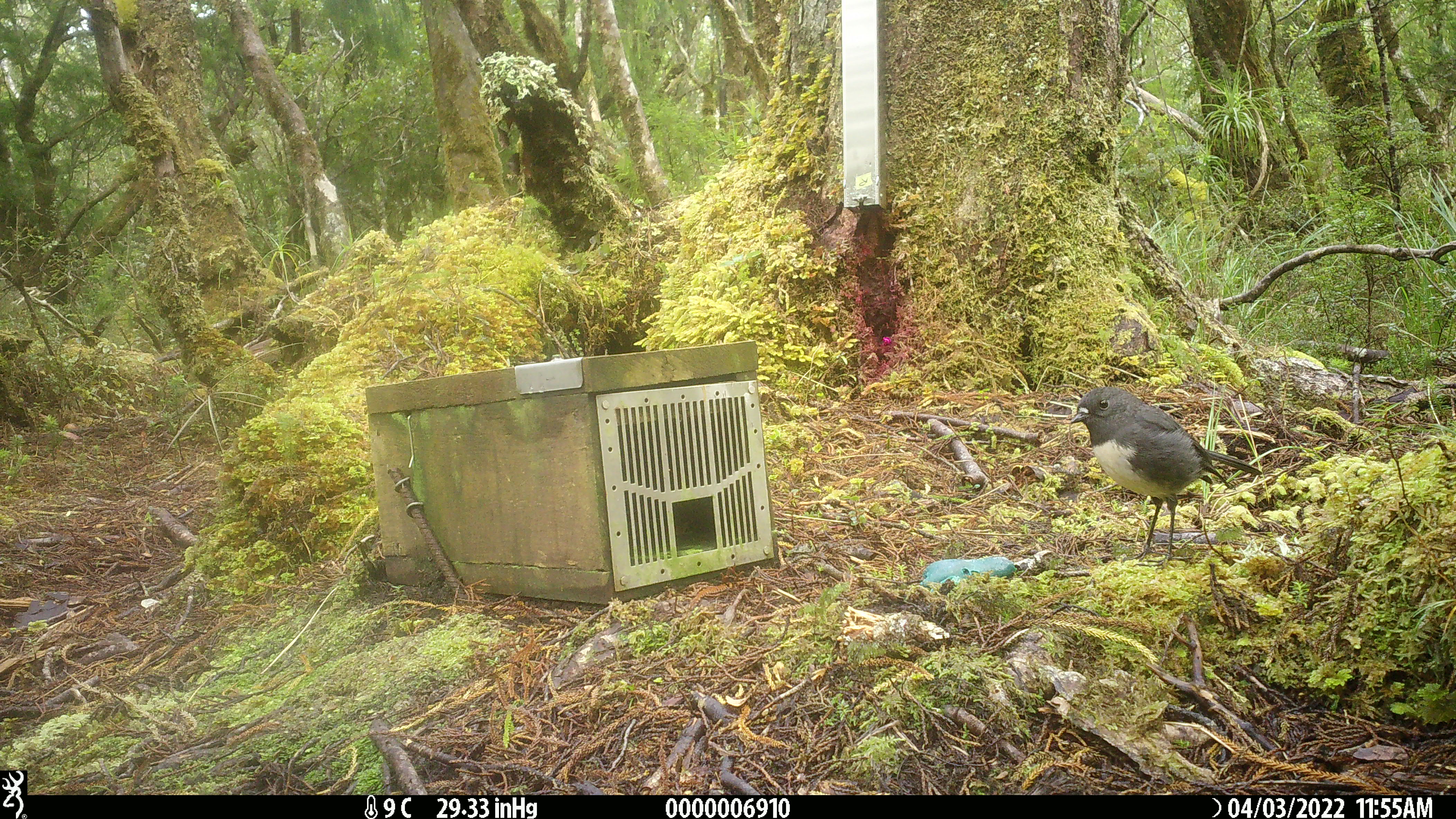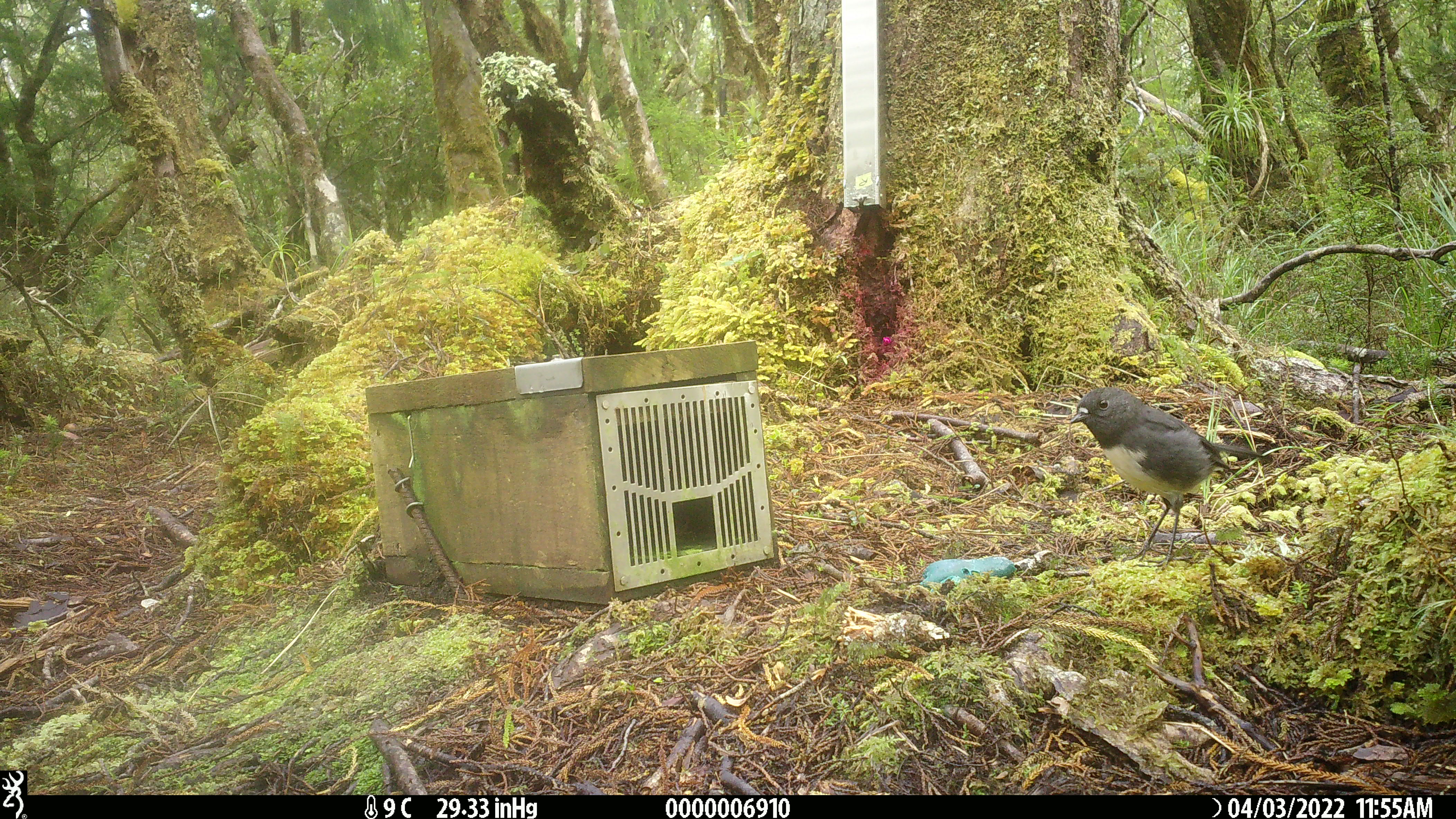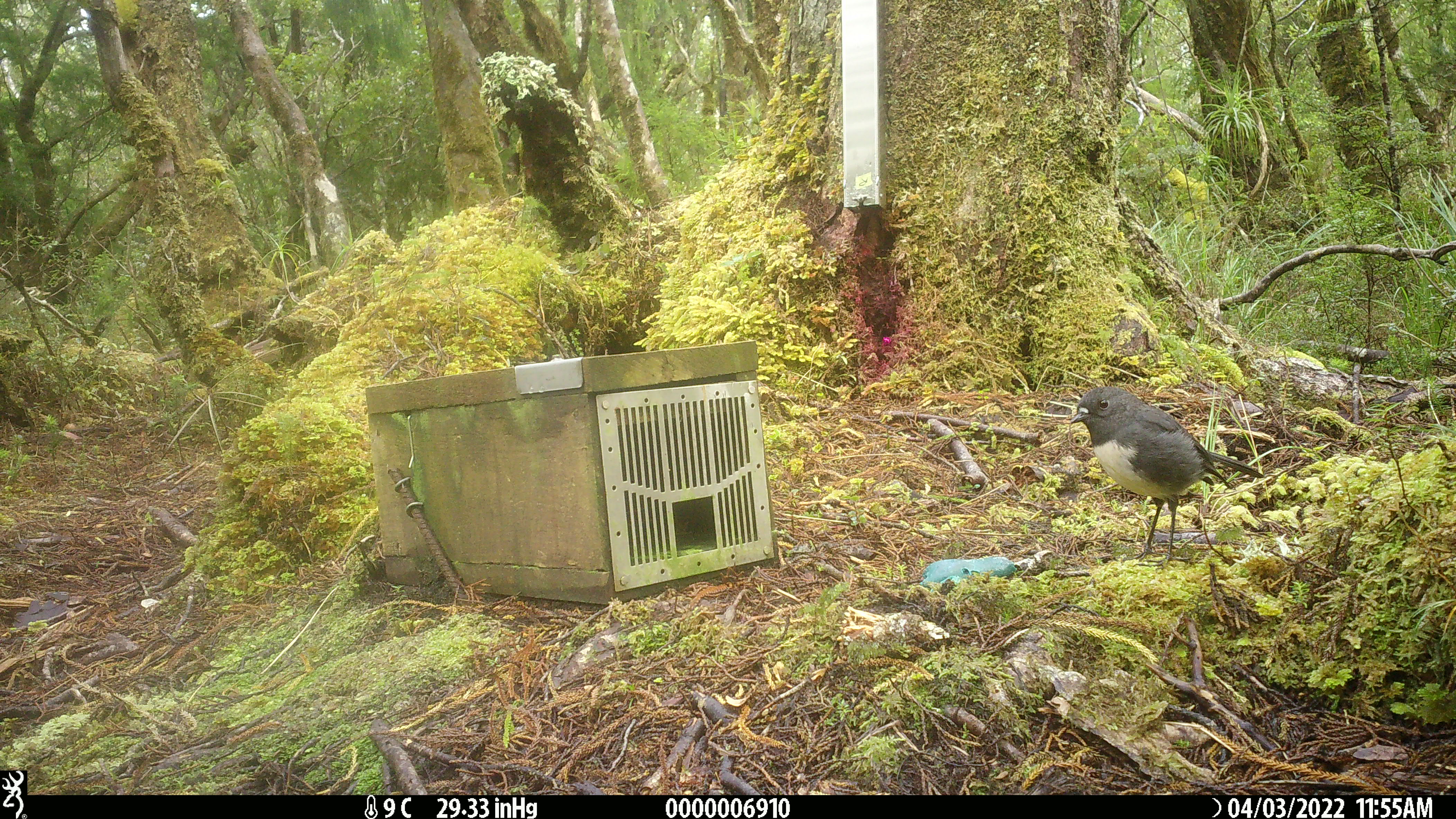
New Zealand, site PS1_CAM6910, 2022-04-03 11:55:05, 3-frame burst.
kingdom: Animalia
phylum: Chordata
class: Aves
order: Passeriformes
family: Petroicidae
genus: Petroica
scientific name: Petroica australis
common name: new zealand robin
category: robin